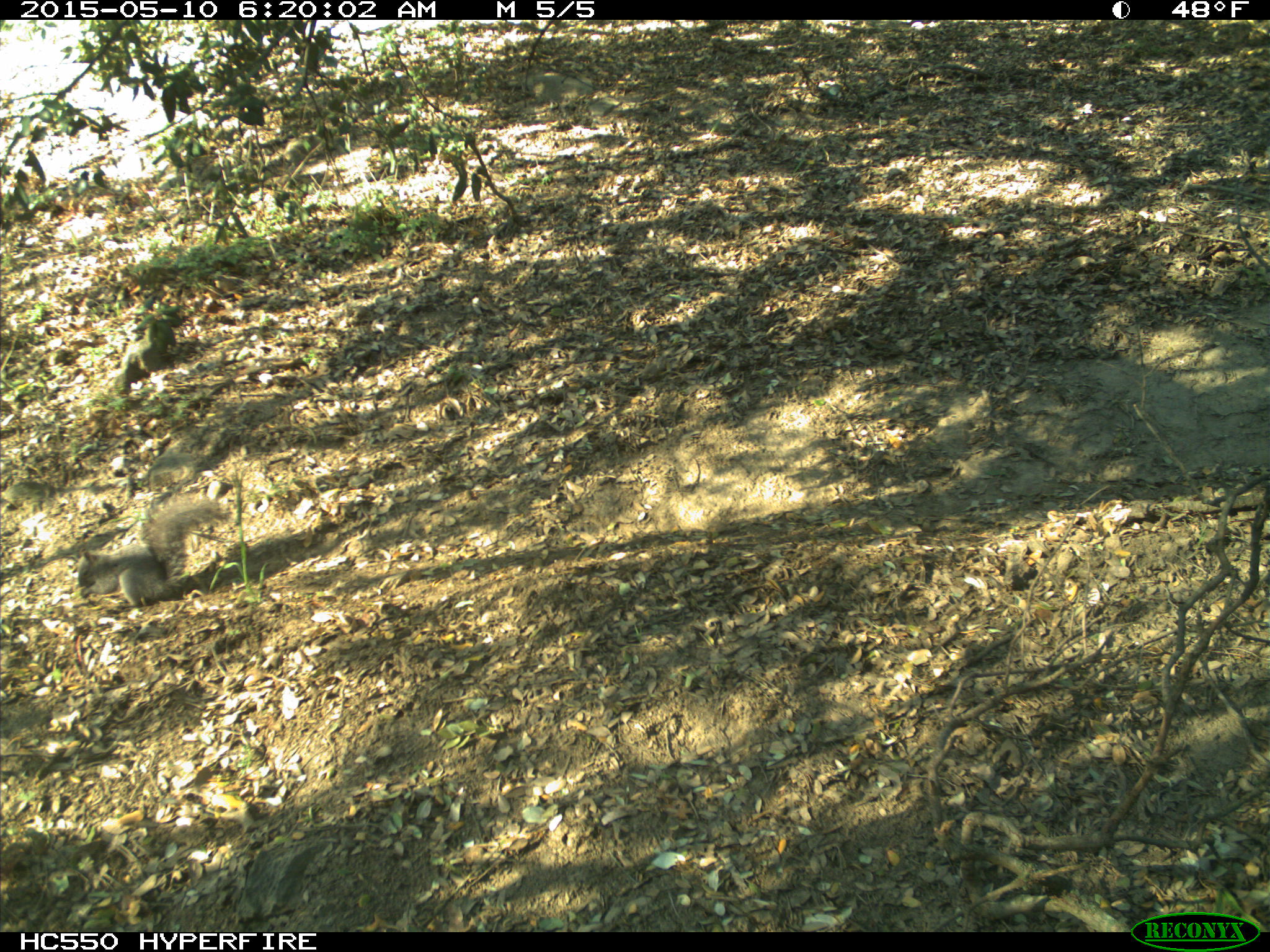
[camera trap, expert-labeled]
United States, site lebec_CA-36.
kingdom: Animalia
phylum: Chordata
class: Mammalia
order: Rodentia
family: Sciuridae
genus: Sciurus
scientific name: Sciurus carolinensis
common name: eastern gray squirrel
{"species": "Sciurus carolinensis (eastern gray squirrel)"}